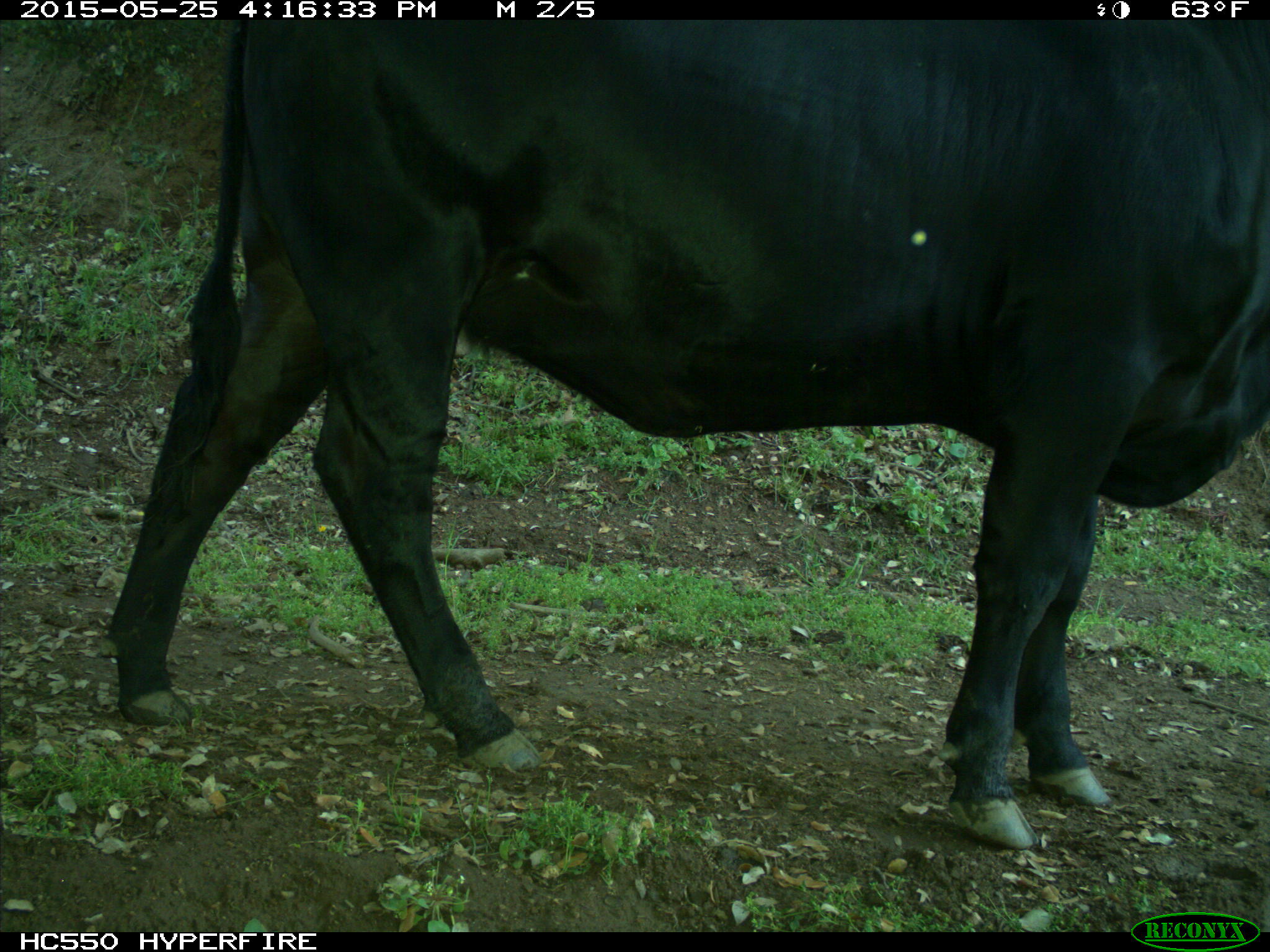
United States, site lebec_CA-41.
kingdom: Animalia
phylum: Chordata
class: Mammalia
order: Artiodactyla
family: Bovidae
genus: Bos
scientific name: Bos taurus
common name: domestic cow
Bos taurus (domestic cow).